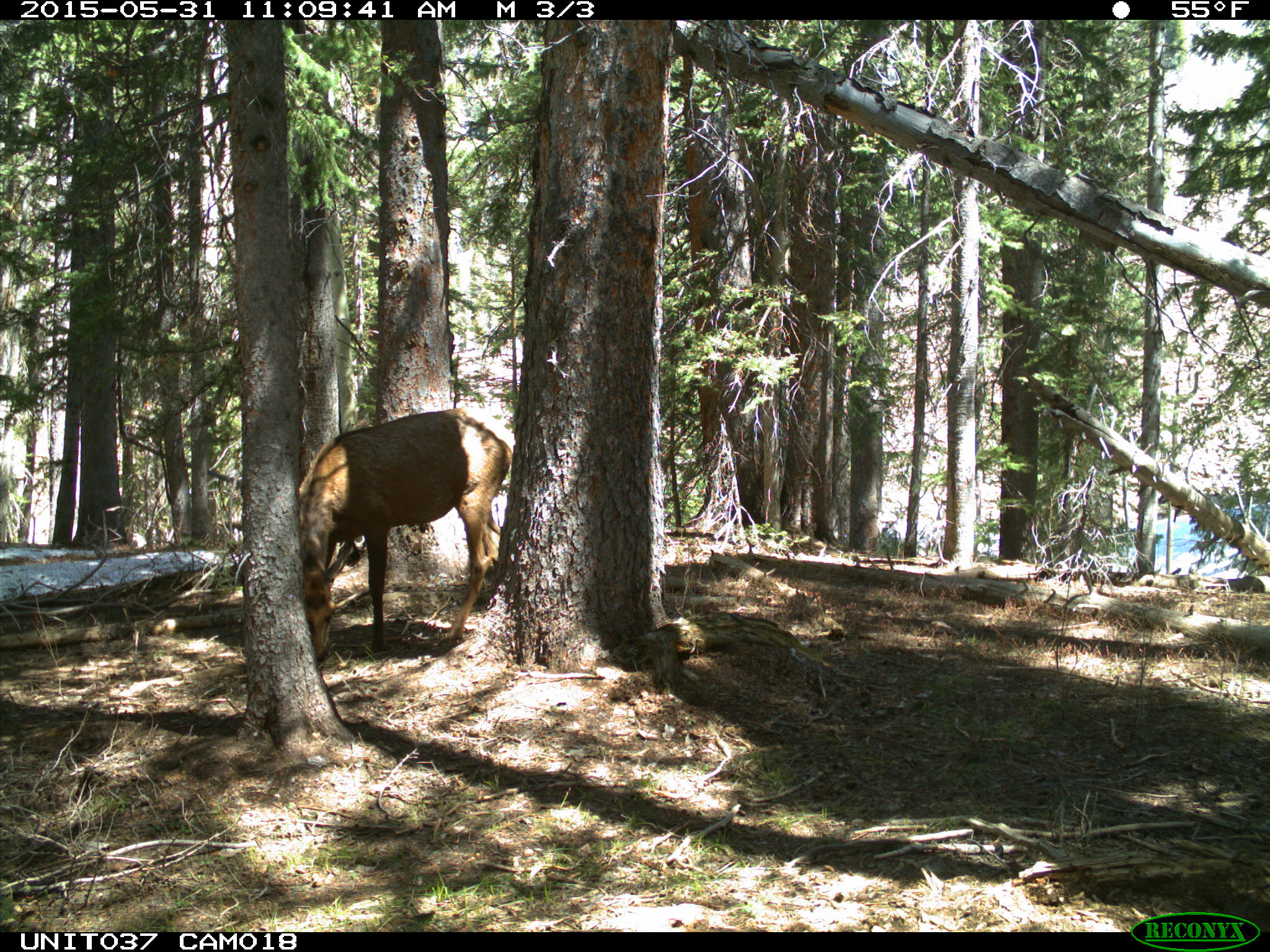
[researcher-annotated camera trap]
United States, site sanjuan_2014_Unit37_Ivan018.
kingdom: Animalia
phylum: Chordata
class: Mammalia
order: Artiodactyla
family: Cervidae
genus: Cervus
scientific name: Cervus elaphus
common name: red deer